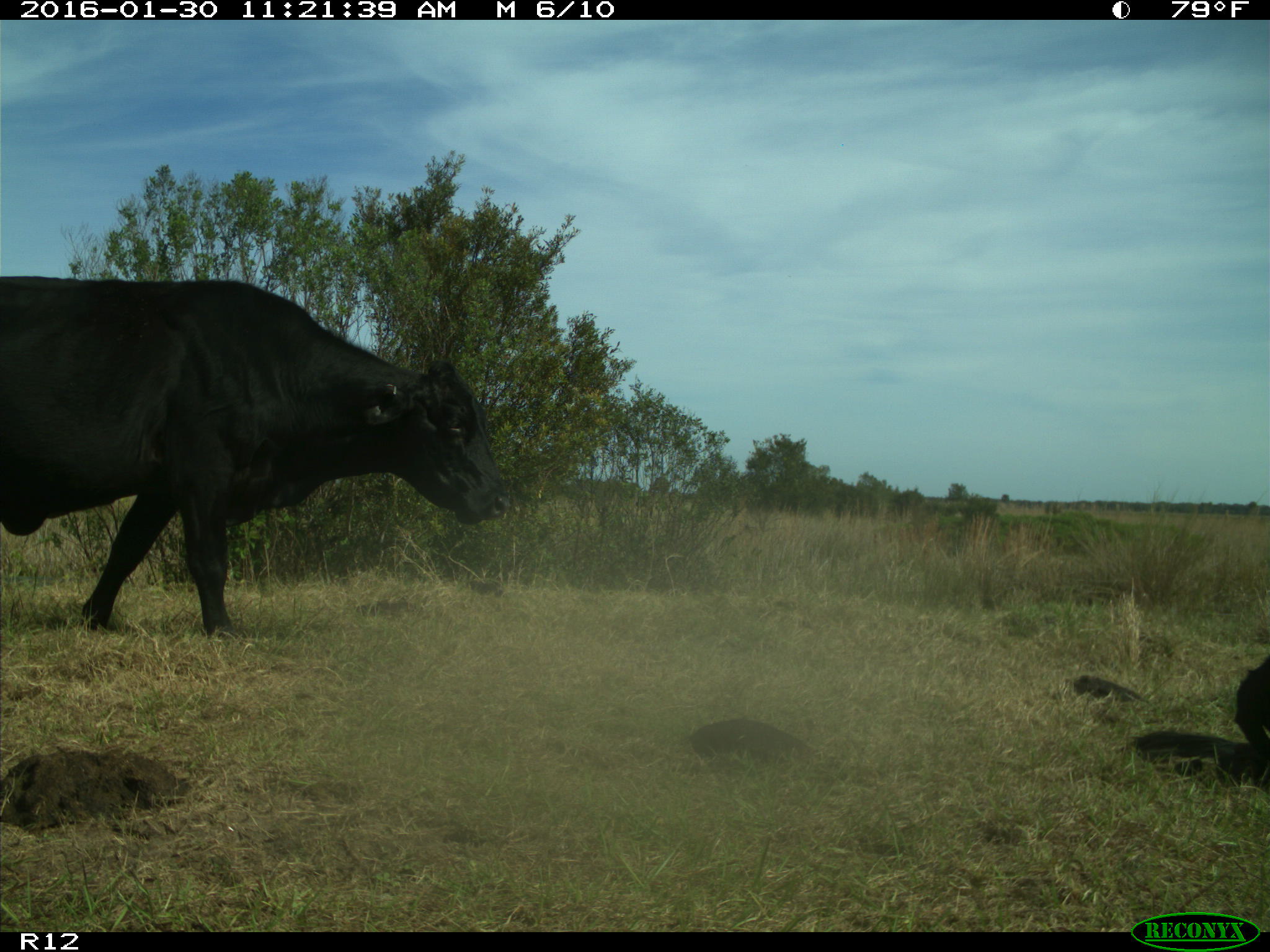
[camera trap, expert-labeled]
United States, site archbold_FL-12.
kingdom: Animalia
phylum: Chordata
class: Mammalia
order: Artiodactyla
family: Bovidae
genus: Bos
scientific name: Bos taurus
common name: domestic cow